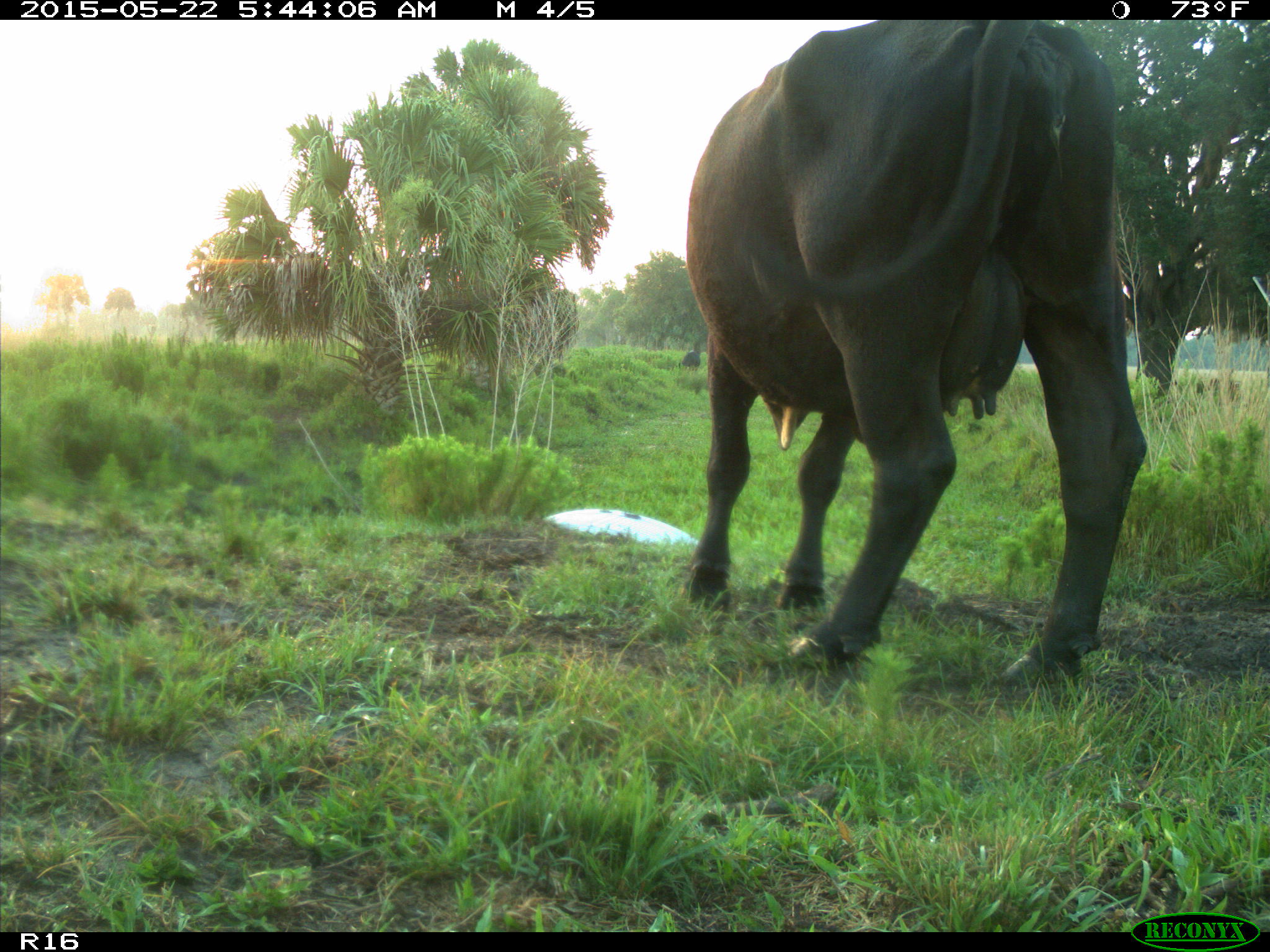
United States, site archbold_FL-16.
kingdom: Animalia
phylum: Chordata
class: Mammalia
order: Artiodactyla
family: Bovidae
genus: Bos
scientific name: Bos taurus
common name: domestic cow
Bos taurus (domestic cow).